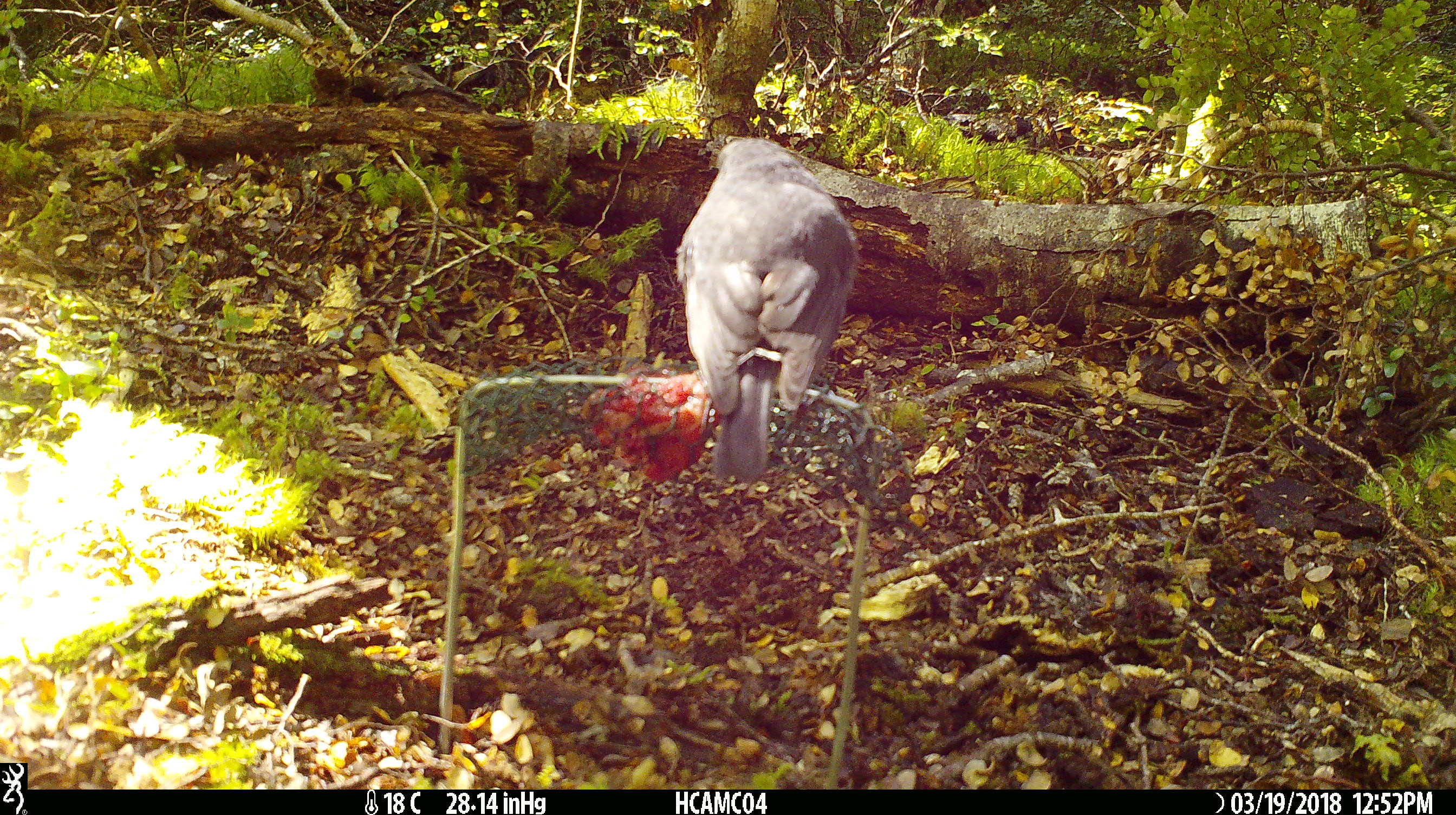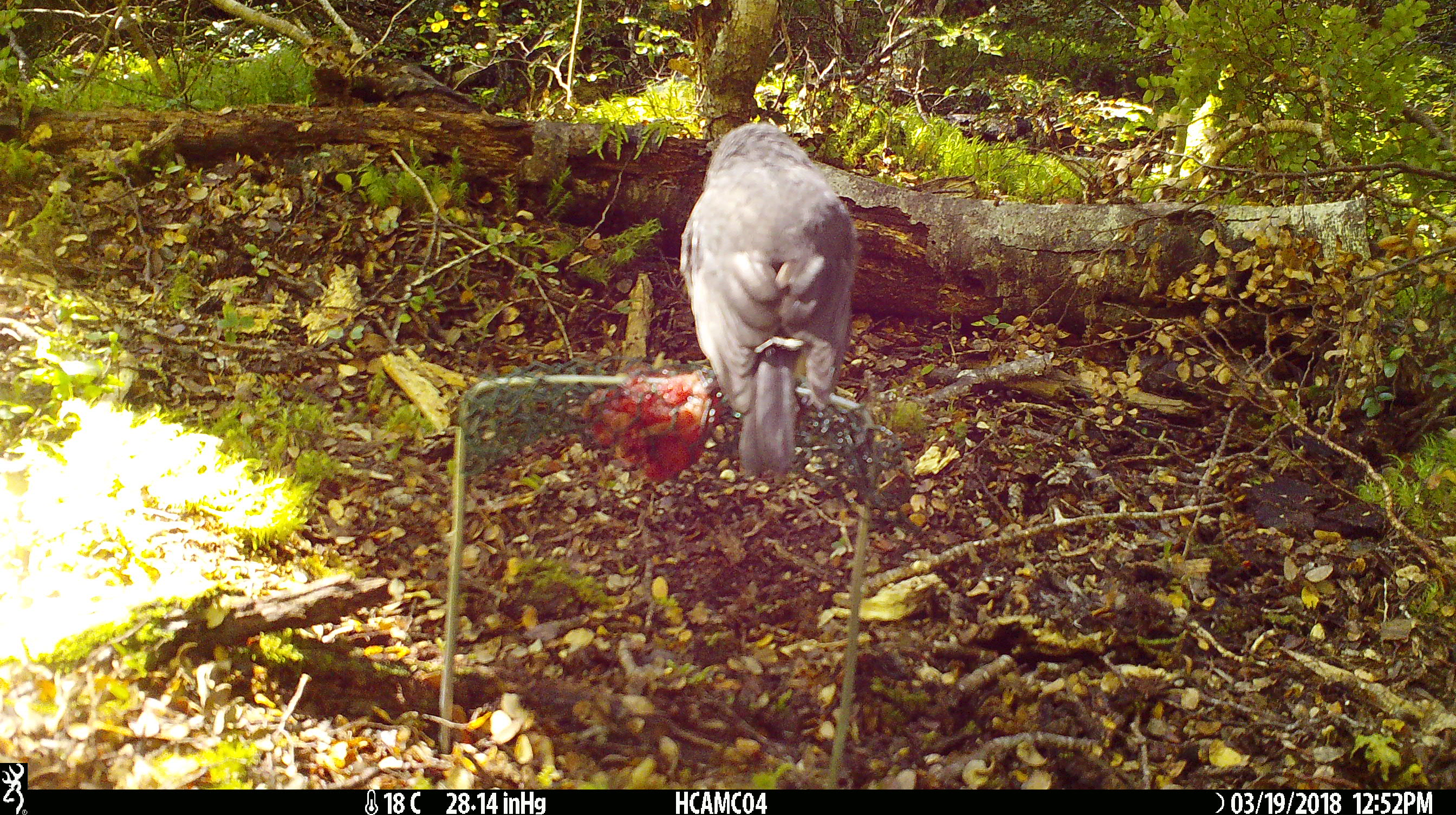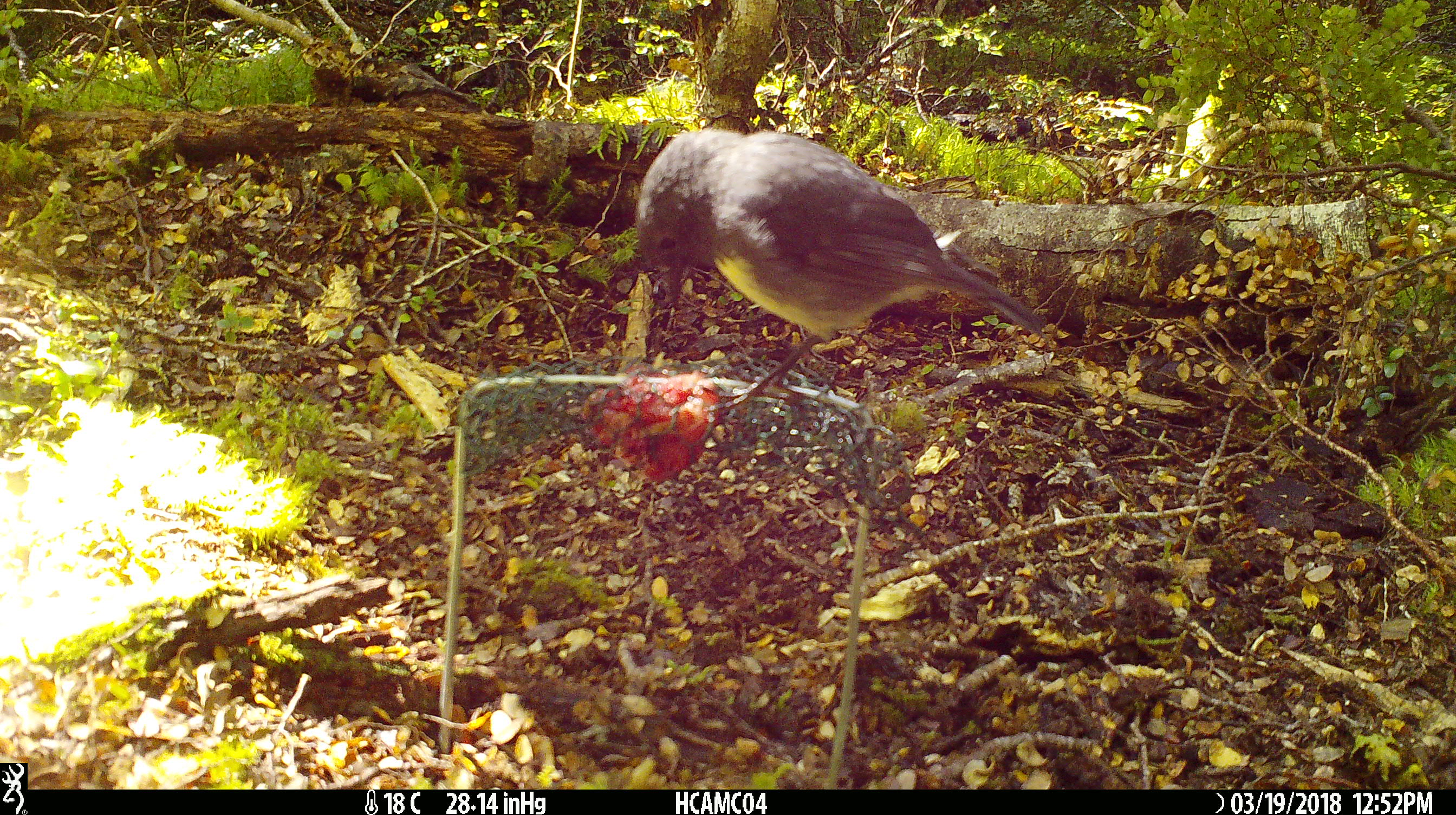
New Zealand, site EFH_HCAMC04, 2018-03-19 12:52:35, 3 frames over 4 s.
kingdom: Animalia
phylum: Chordata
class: Aves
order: Passeriformes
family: Petroicidae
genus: Petroica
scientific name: Petroica australis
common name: new zealand robin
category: robin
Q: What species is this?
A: Robin (new zealand robin) (Petroica australis).